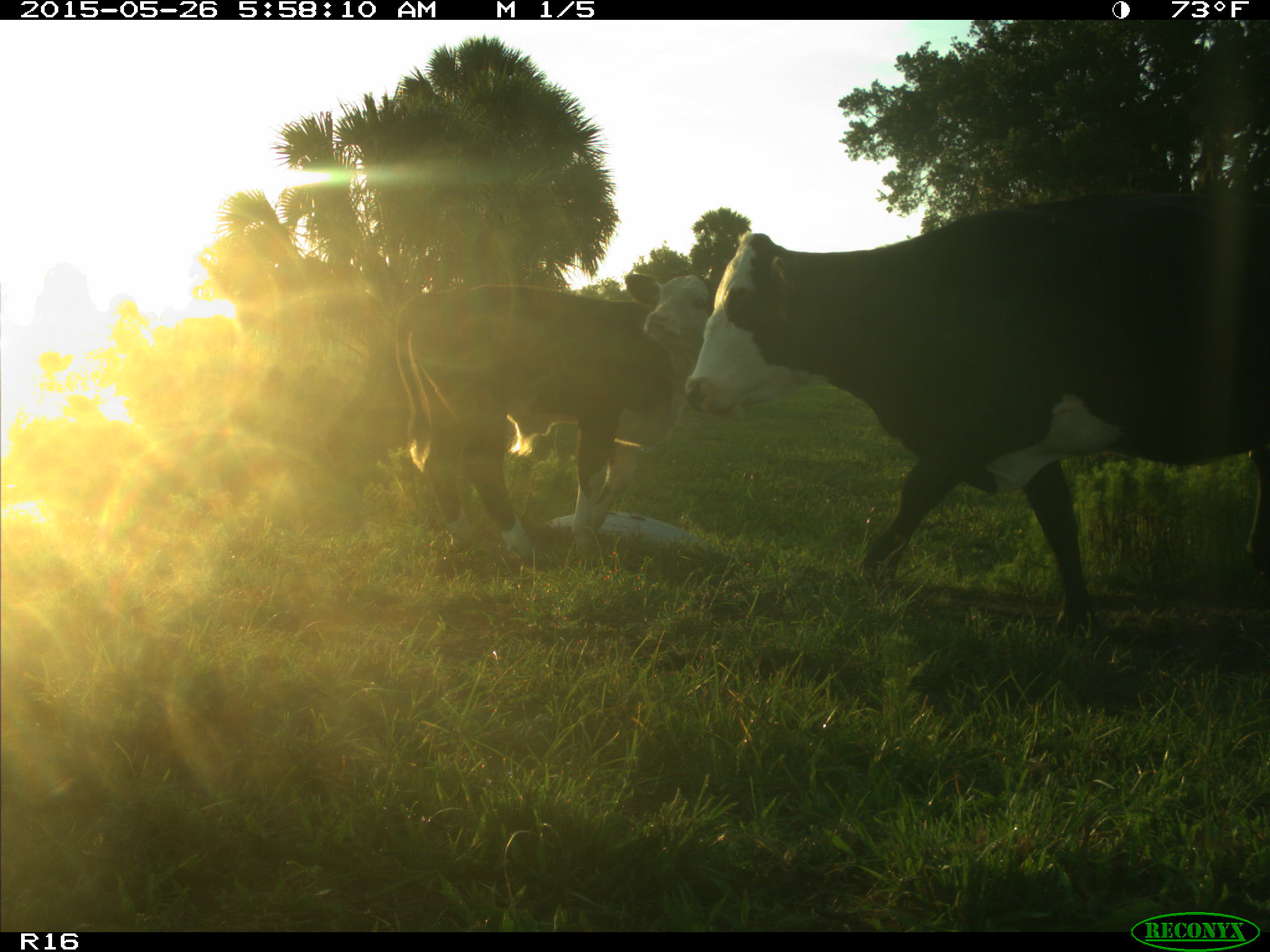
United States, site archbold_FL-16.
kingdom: Animalia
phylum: Chordata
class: Mammalia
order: Artiodactyla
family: Bovidae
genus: Bos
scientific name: Bos taurus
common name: domestic cow